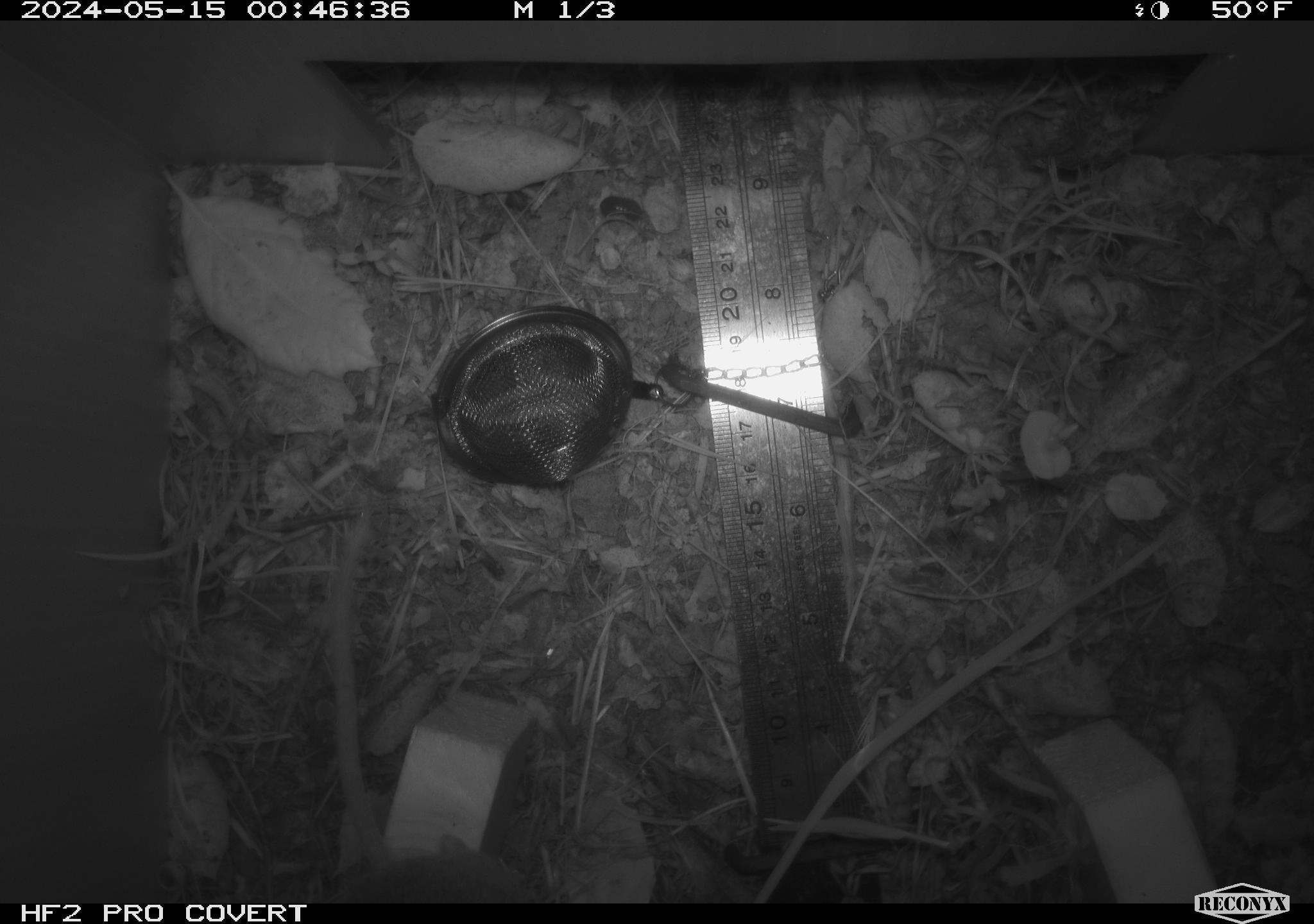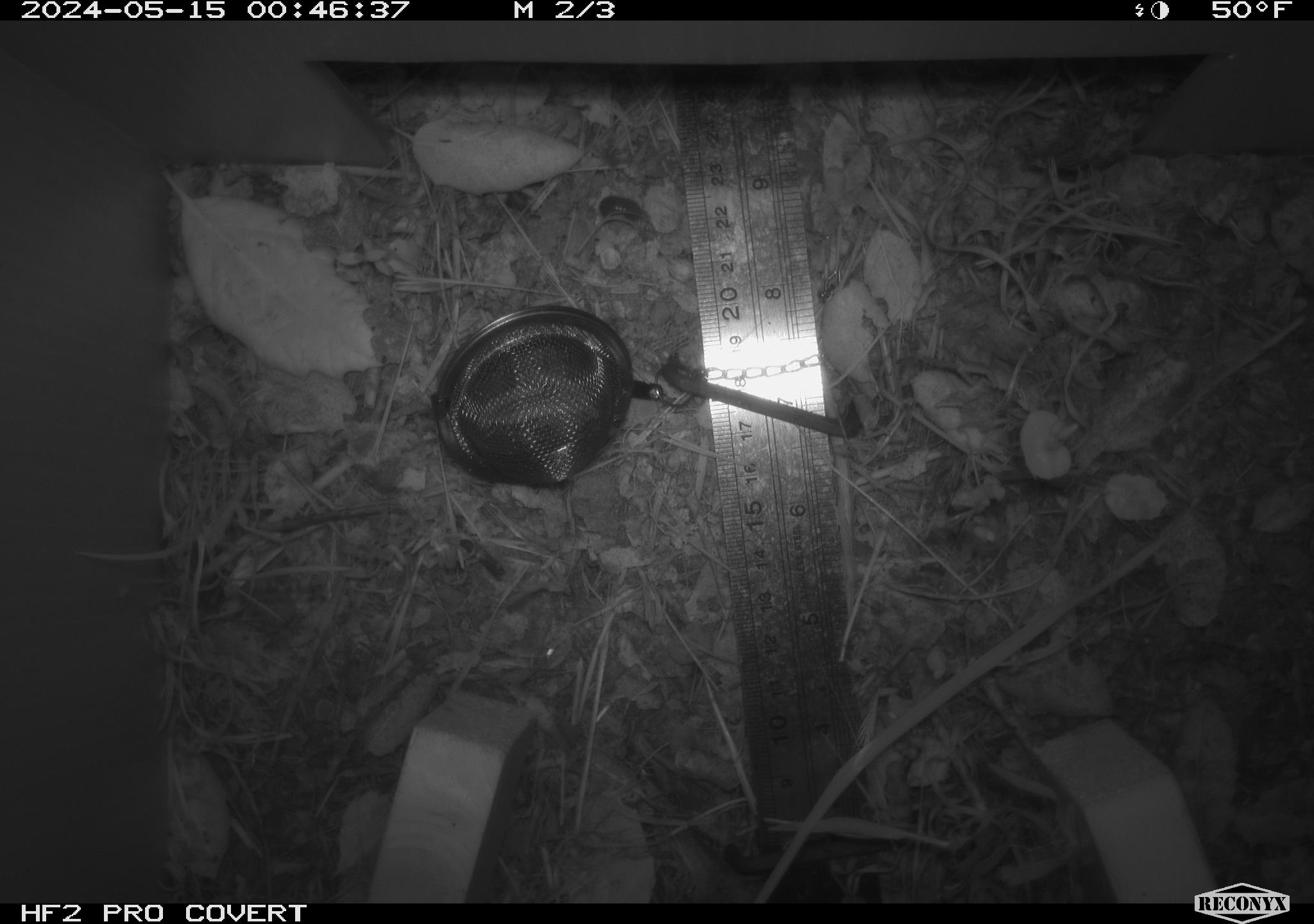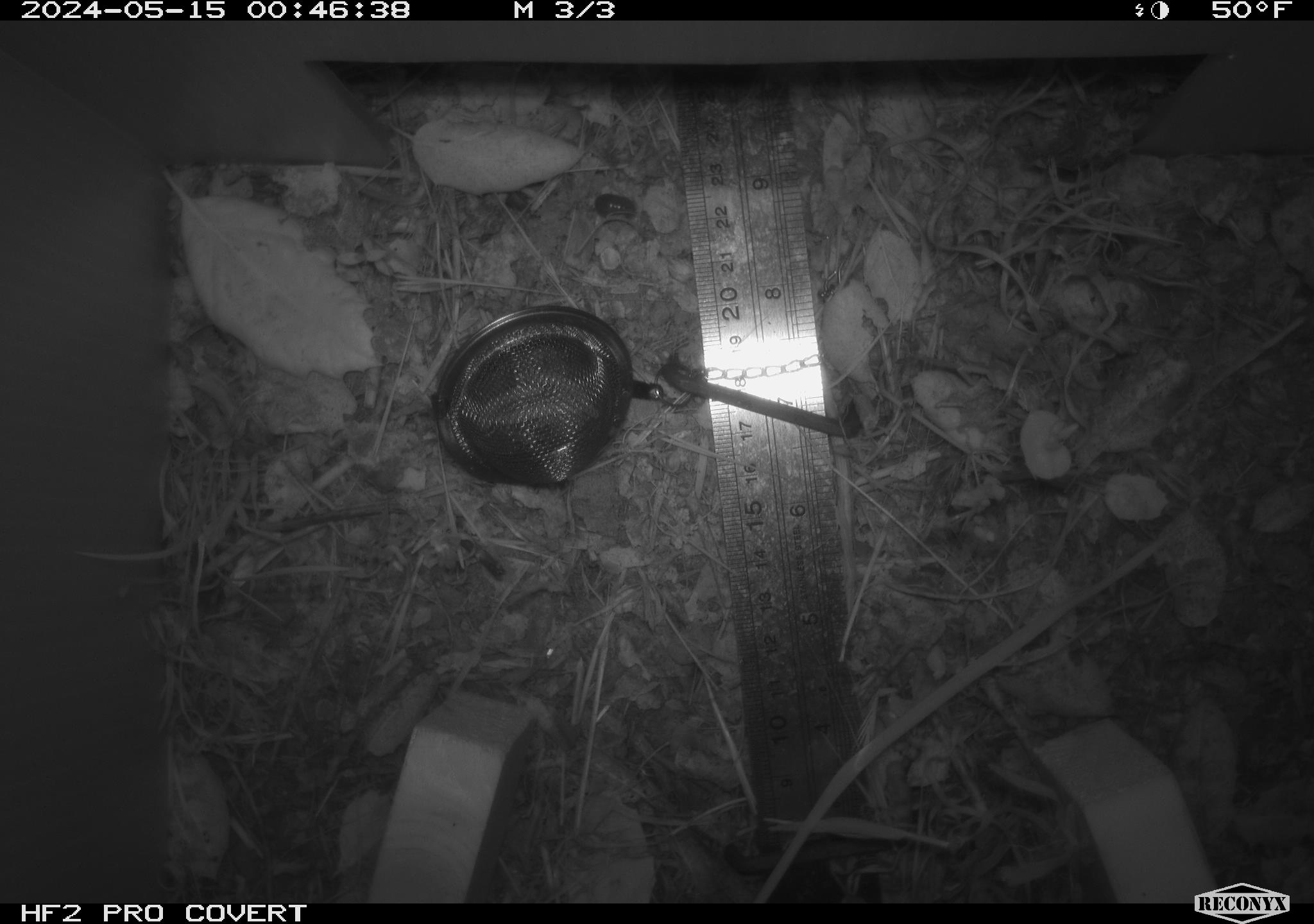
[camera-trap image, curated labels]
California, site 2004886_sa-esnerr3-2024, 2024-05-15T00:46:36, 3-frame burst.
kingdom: Animalia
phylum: Chordata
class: Mammalia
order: Rodentia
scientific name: Rodentia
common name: rodent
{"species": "rodent (Rodentia)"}